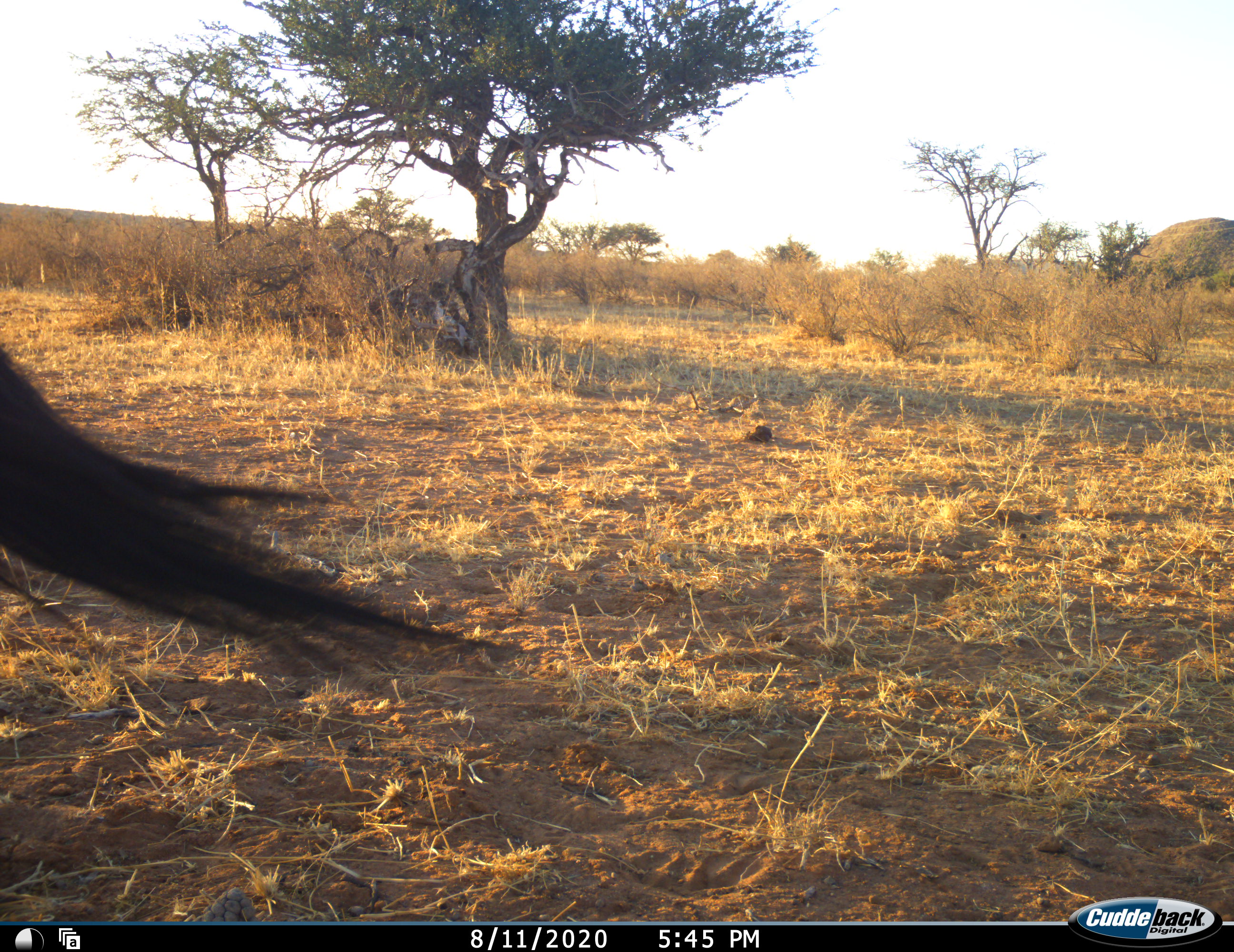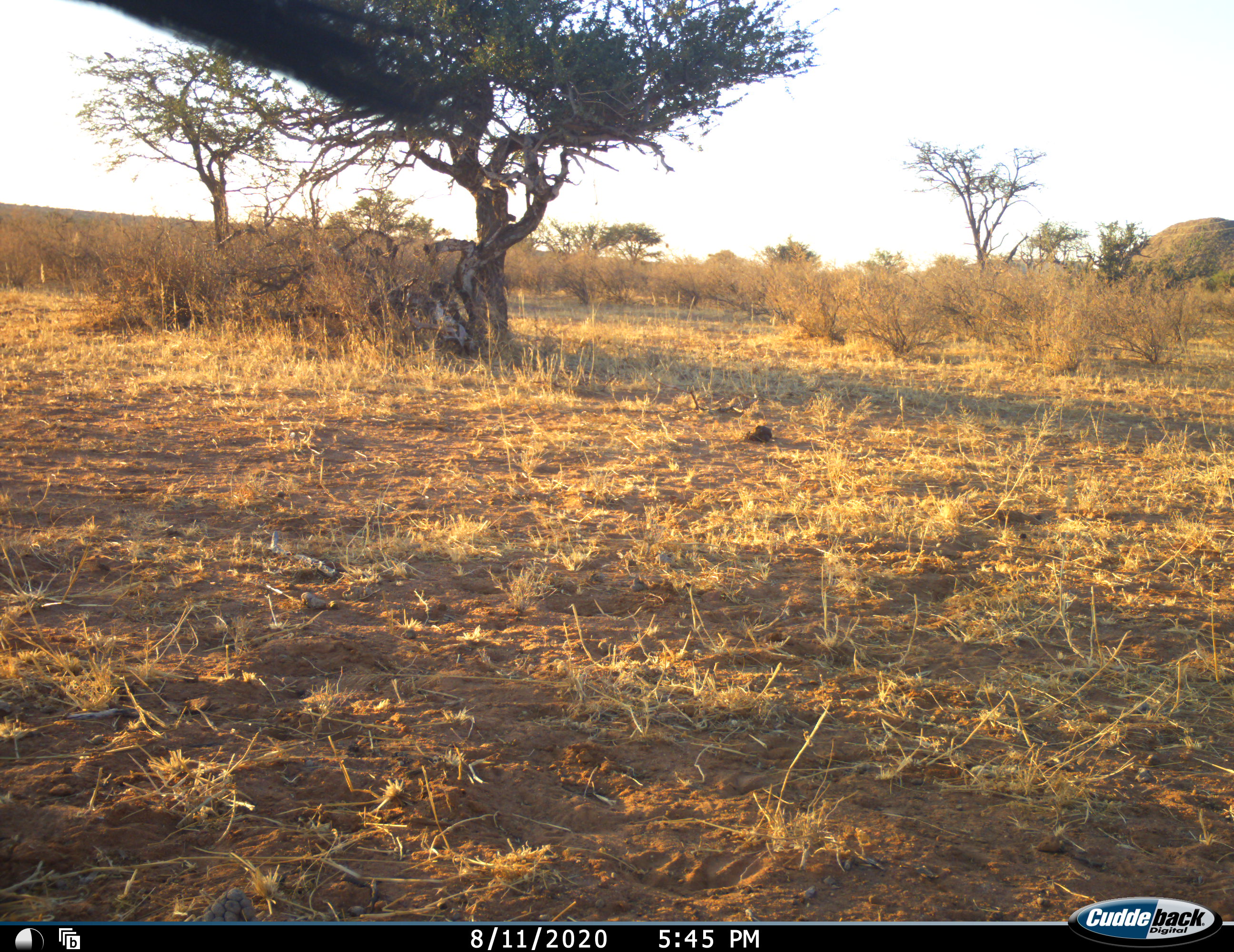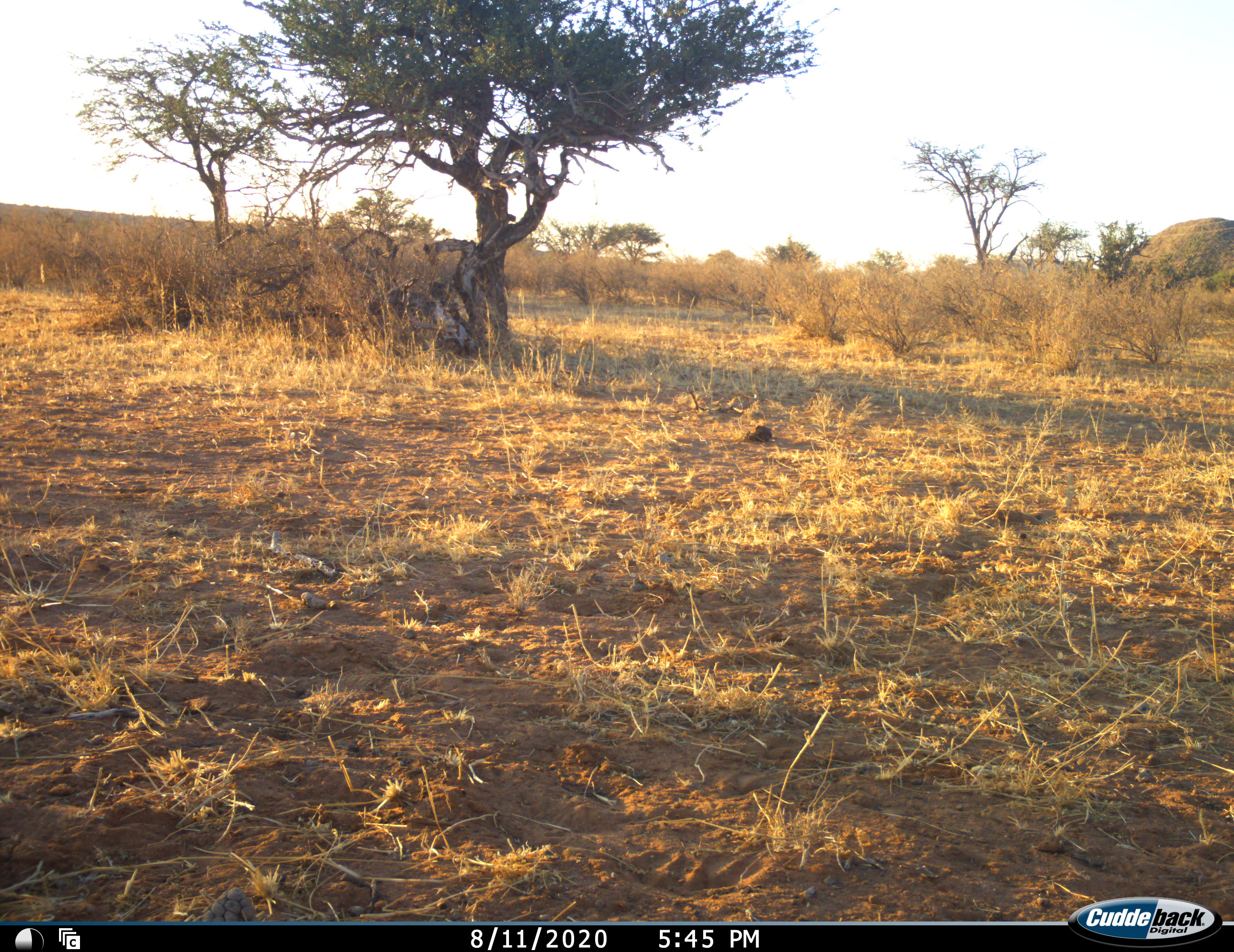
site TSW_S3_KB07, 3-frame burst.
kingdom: Animalia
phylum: Chordata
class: Mammalia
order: Artiodactyla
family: Bovidae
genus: Connochaetes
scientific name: Connochaetes taurinus taurinus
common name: blue wildebeest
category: wildebeestblue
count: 1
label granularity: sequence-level